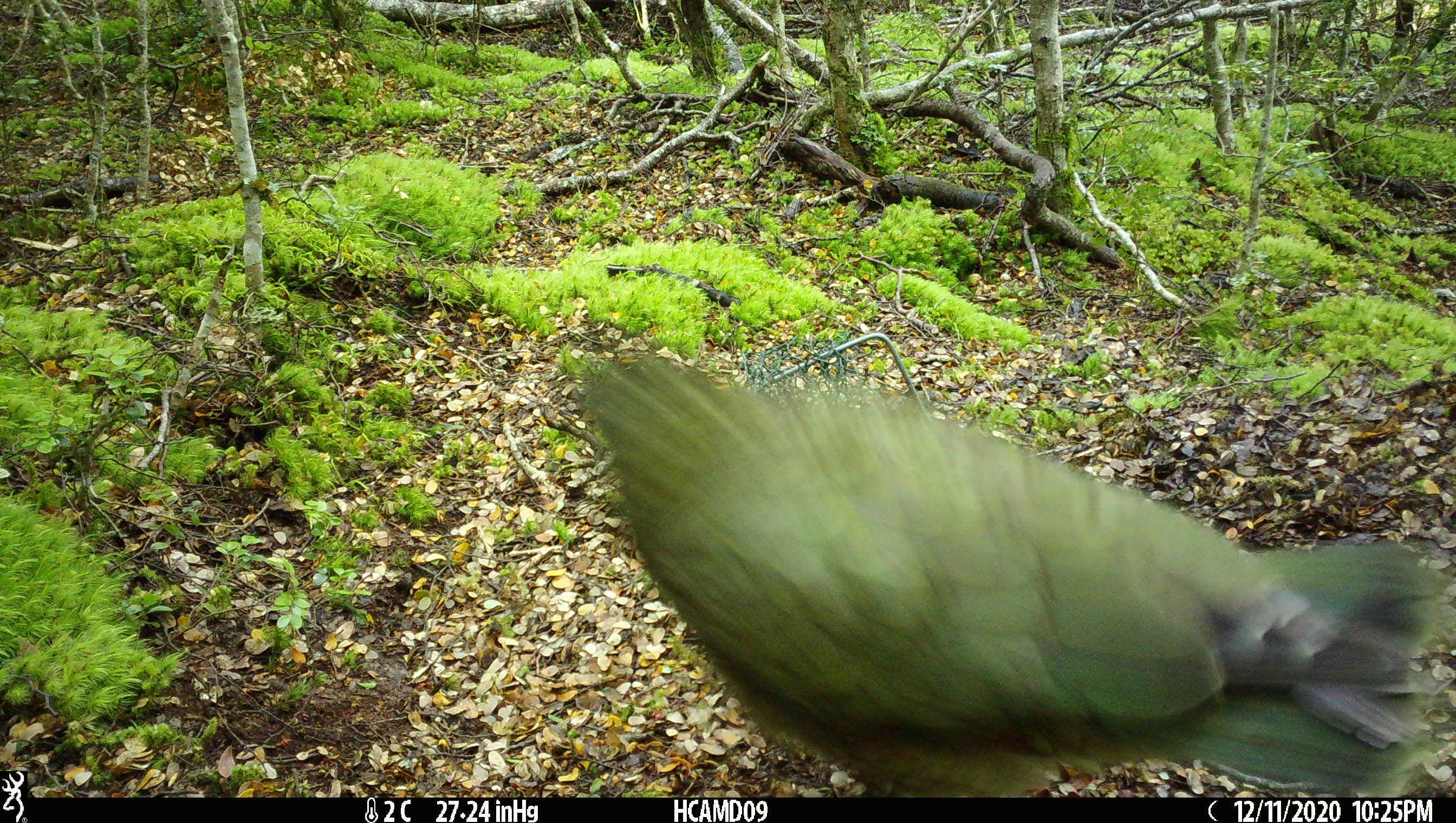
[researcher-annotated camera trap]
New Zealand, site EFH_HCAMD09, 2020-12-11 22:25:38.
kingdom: Animalia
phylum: Chordata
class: Aves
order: Psittaciformes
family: Strigopidae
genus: Nestor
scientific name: Nestor notabilis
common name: kea